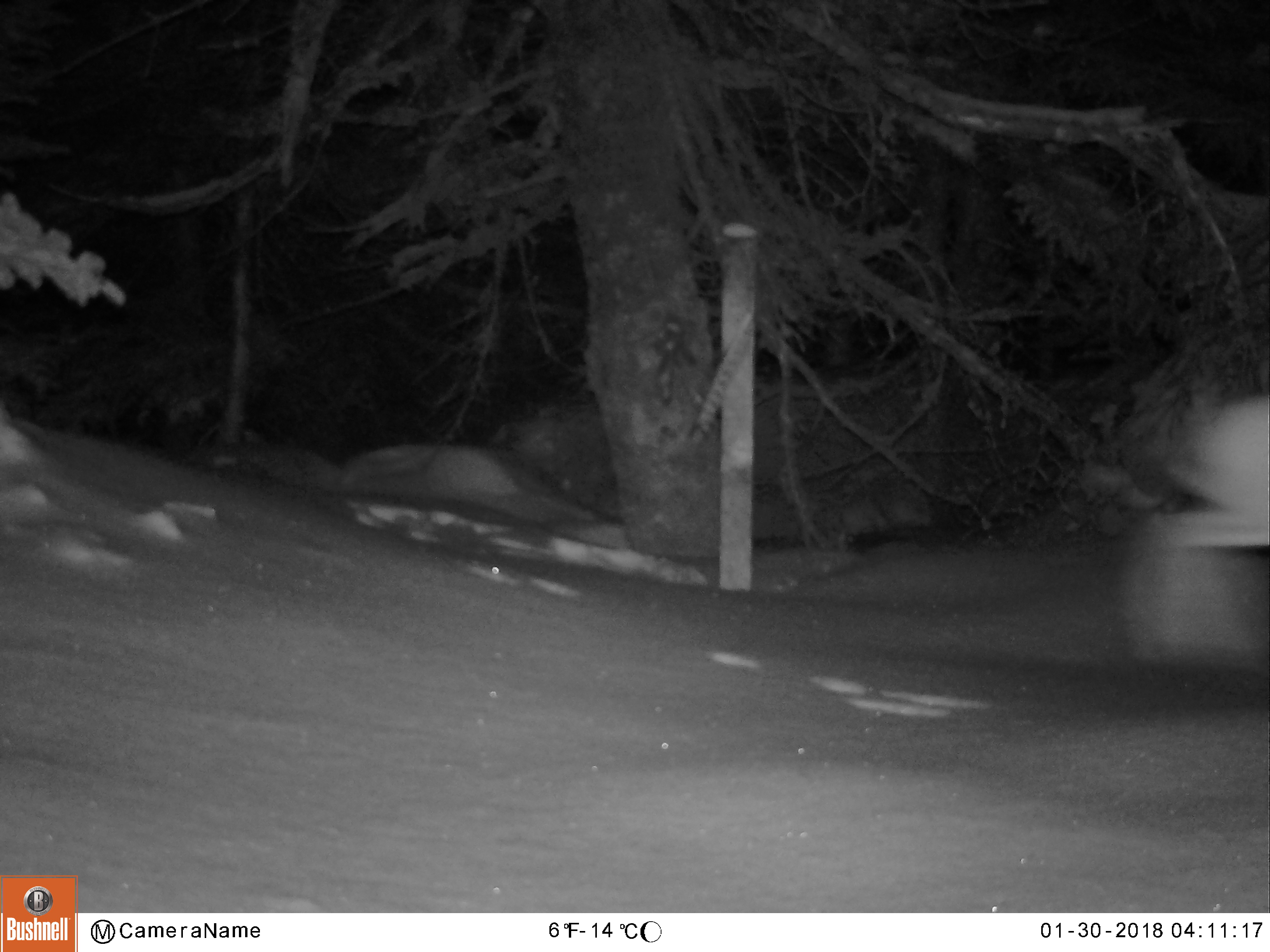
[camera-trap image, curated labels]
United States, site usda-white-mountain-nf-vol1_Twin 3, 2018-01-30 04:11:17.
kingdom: Animalia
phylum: Chordata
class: Mammalia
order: Lagomorpha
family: Leporidae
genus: Lepus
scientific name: Lepus americanus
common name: snowshoe hare